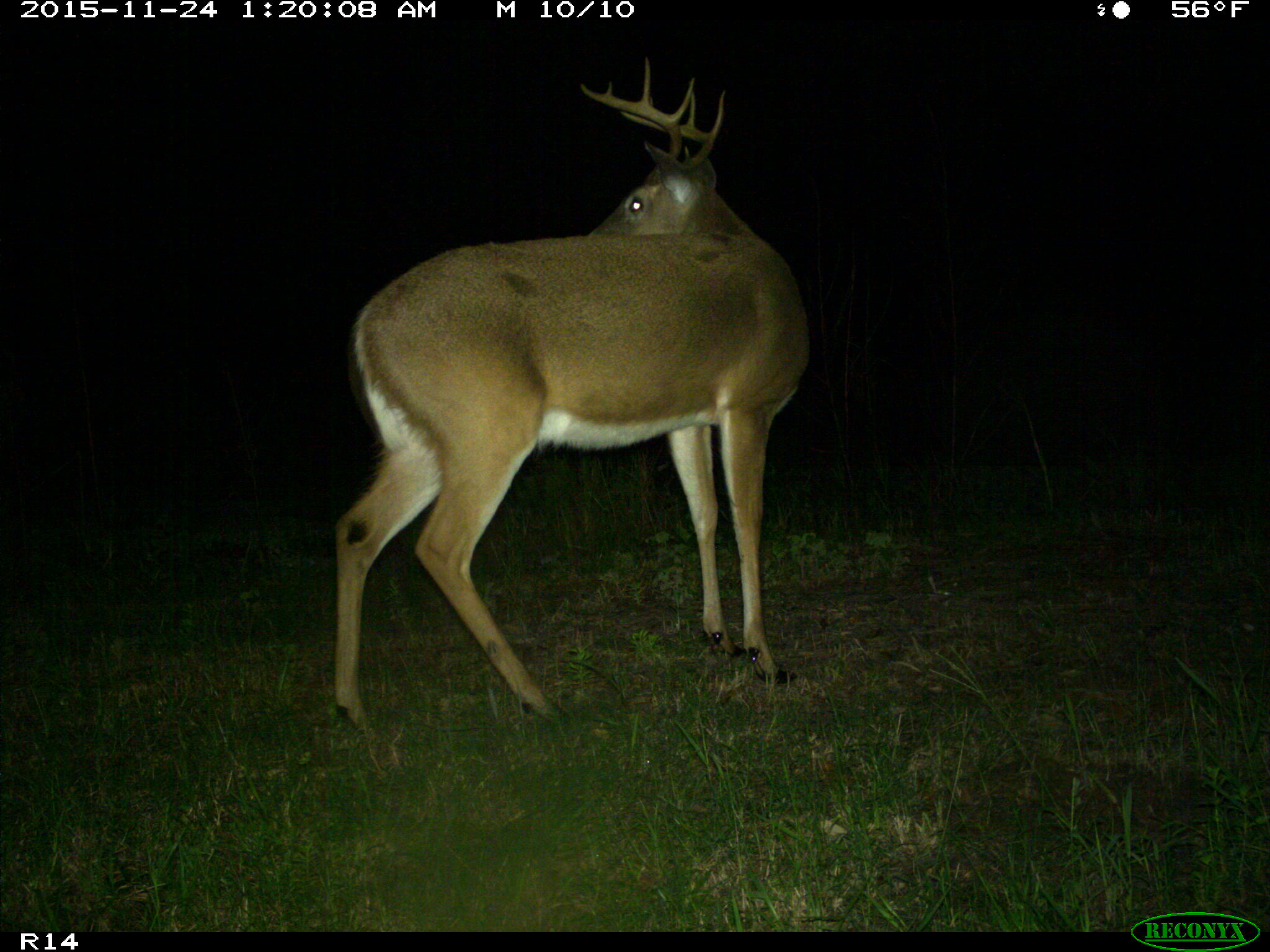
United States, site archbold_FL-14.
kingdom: Animalia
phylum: Chordata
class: Mammalia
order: Artiodactyla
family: Cervidae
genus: Odocoileus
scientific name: Odocoileus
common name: deer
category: unidentified deer